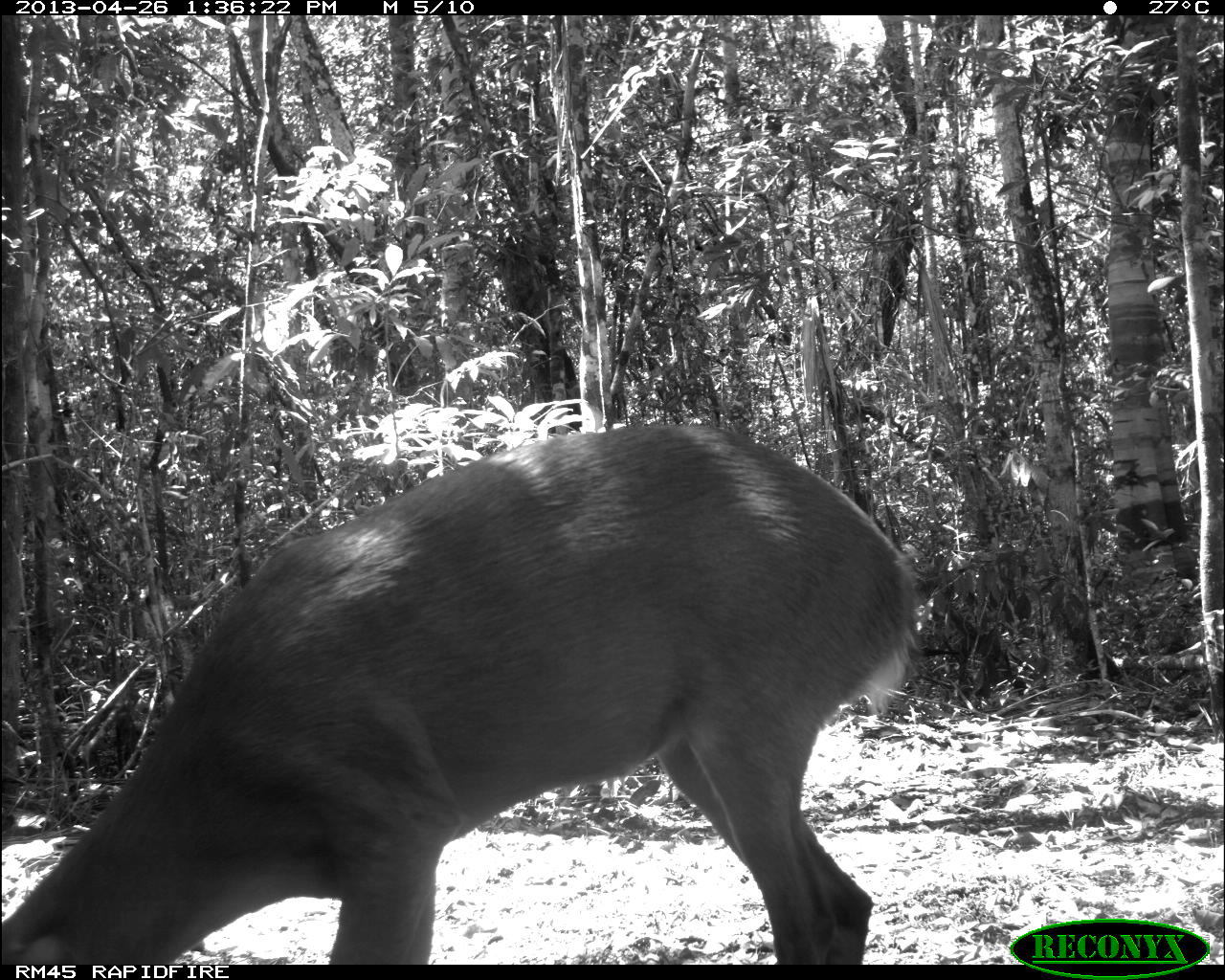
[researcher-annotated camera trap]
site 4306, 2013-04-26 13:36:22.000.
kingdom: Animalia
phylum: Chordata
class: Mammalia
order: Artiodactyla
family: Cervidae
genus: Odocoileus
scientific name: Odocoileus pandora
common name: yucatán brown brocket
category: mazama pandora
Mazama pandora (yucatán brown brocket) (Odocoileus pandora), count 1, sex male.